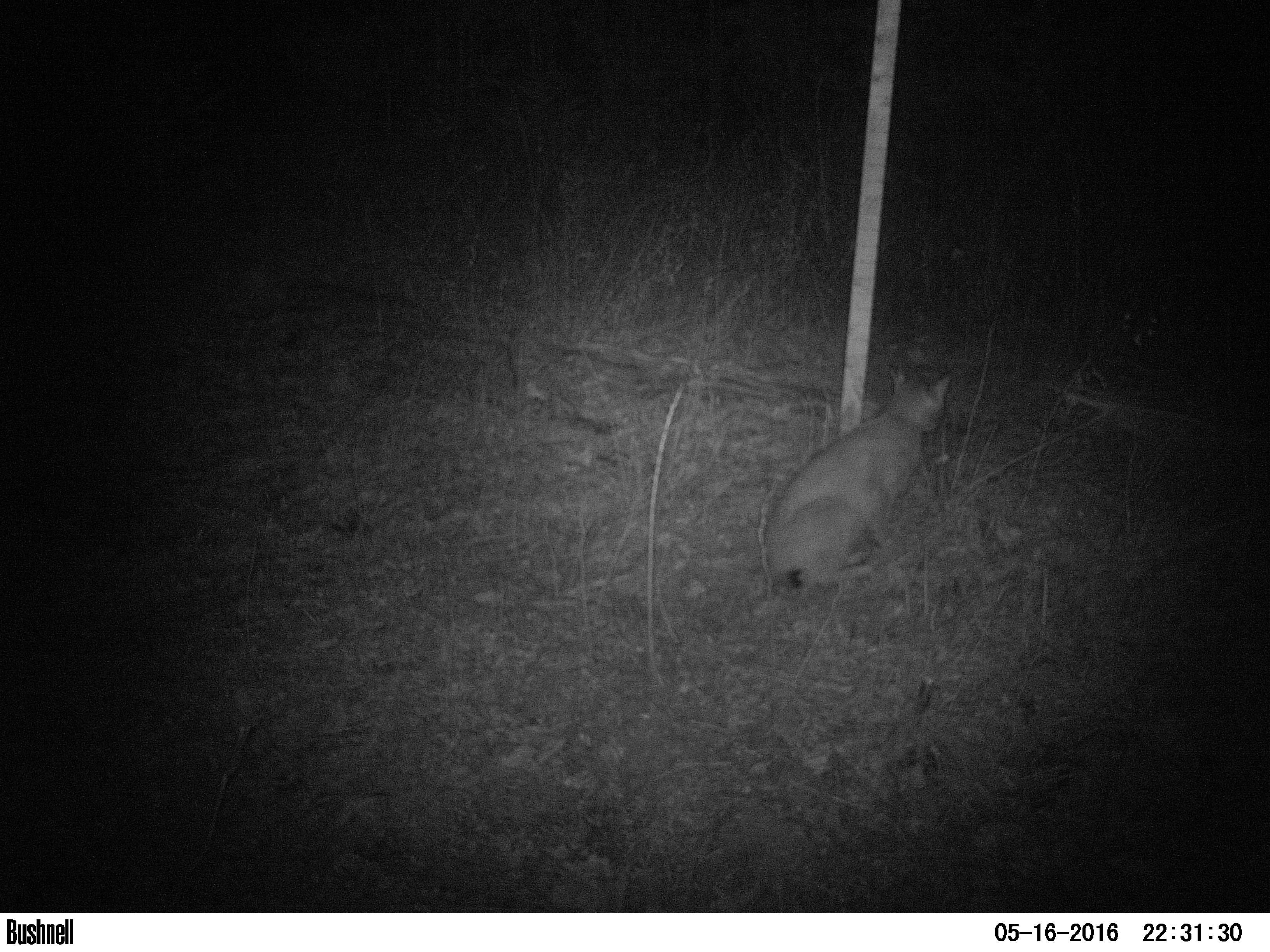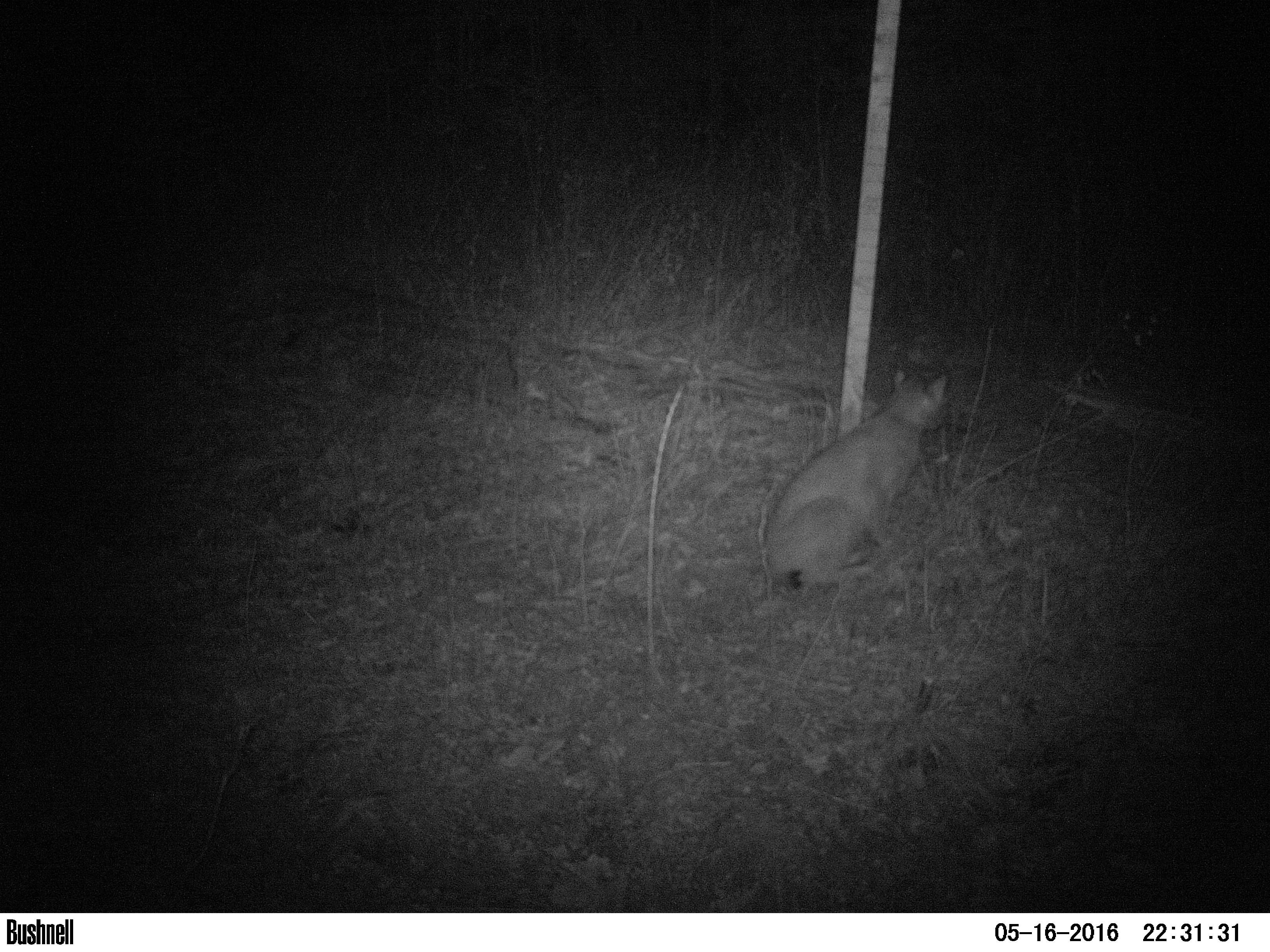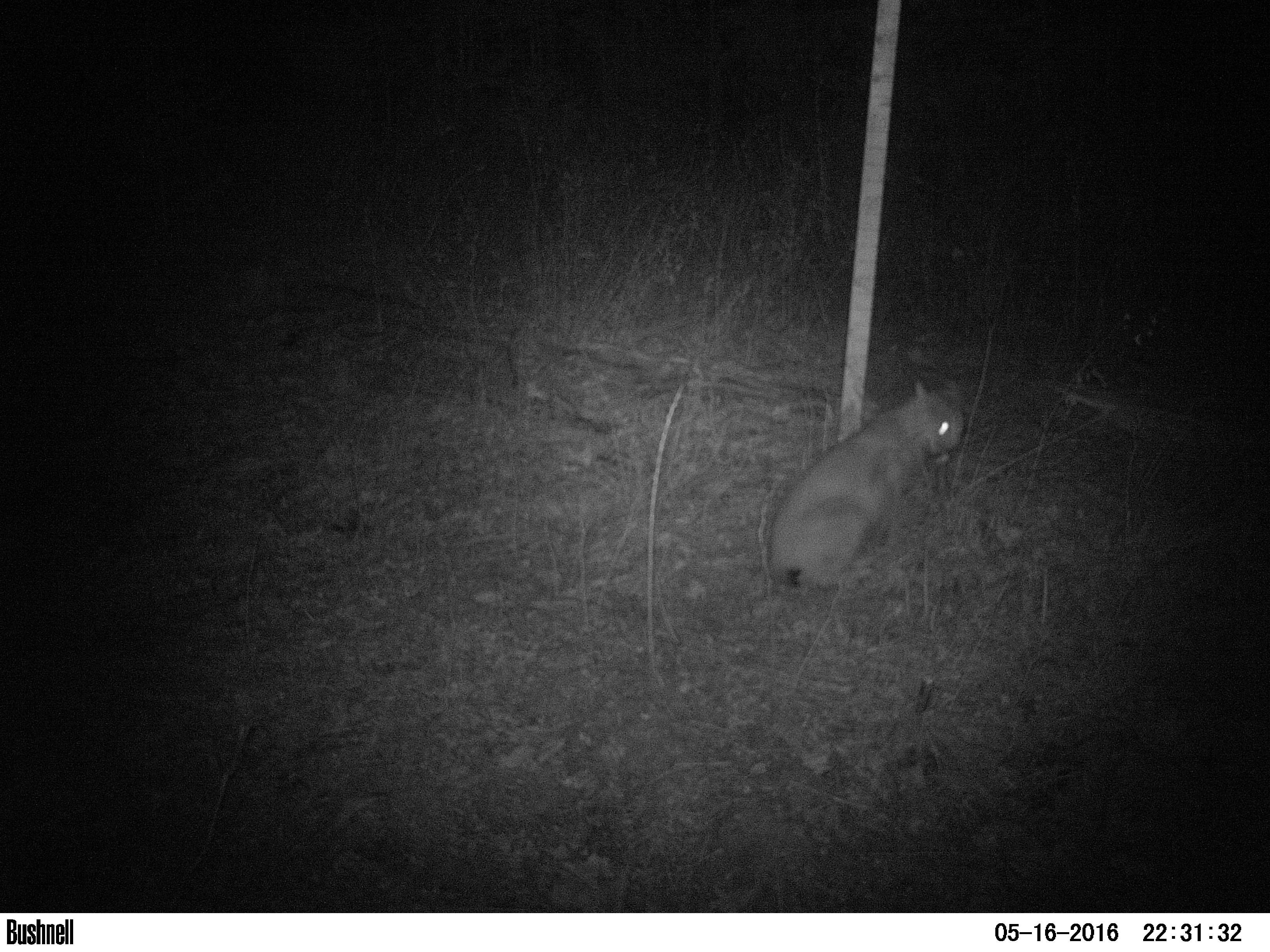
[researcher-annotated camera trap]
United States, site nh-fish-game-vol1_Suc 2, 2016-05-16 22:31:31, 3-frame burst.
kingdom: Animalia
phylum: Chordata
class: Mammalia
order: Carnivora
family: Felidae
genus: Lynx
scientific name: Lynx rufus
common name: bobcat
Bobcat (Lynx rufus).